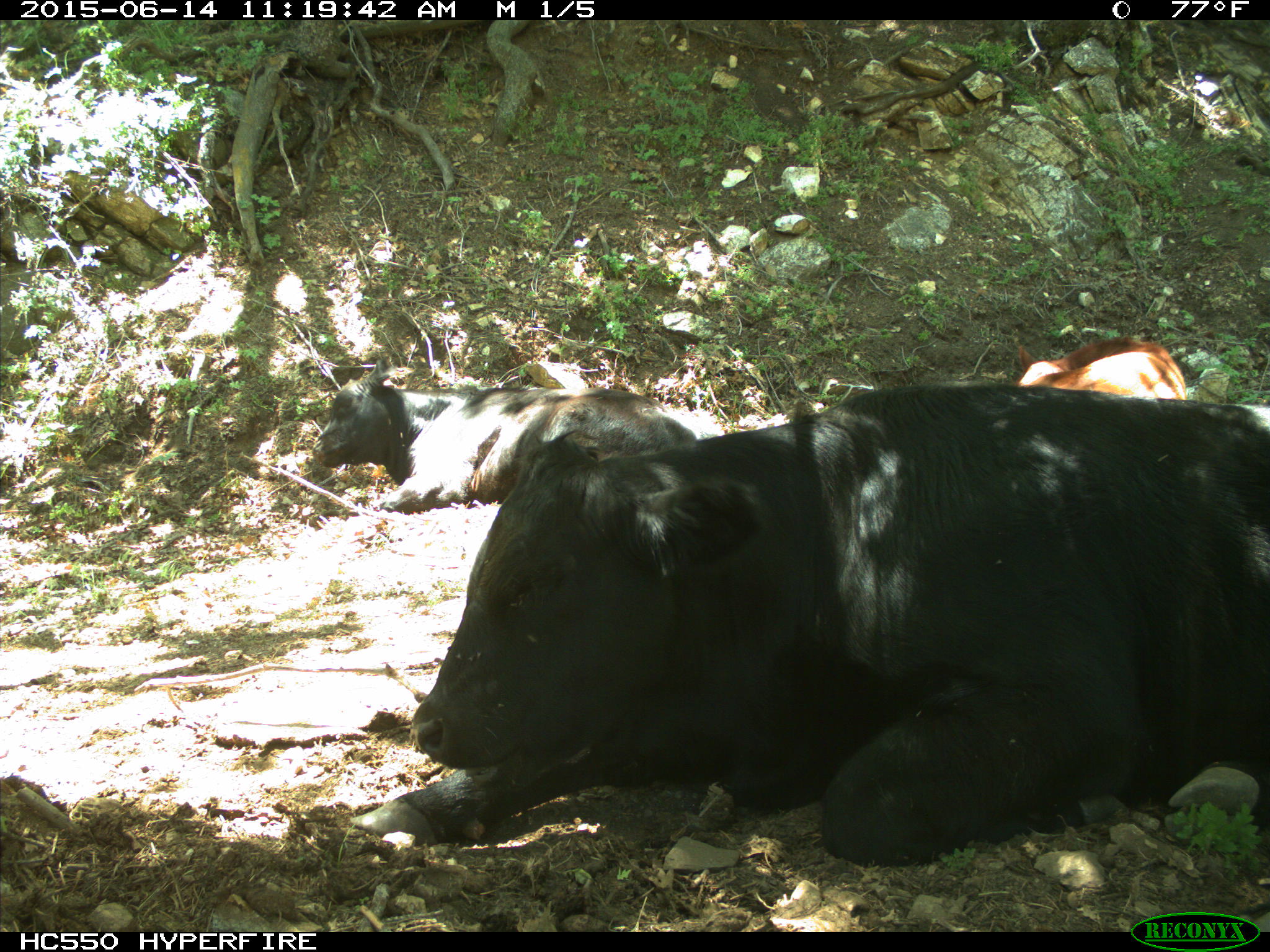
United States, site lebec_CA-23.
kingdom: Animalia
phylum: Chordata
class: Mammalia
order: Artiodactyla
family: Bovidae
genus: Bos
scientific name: Bos taurus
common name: domestic cow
Bos taurus (domestic cow).